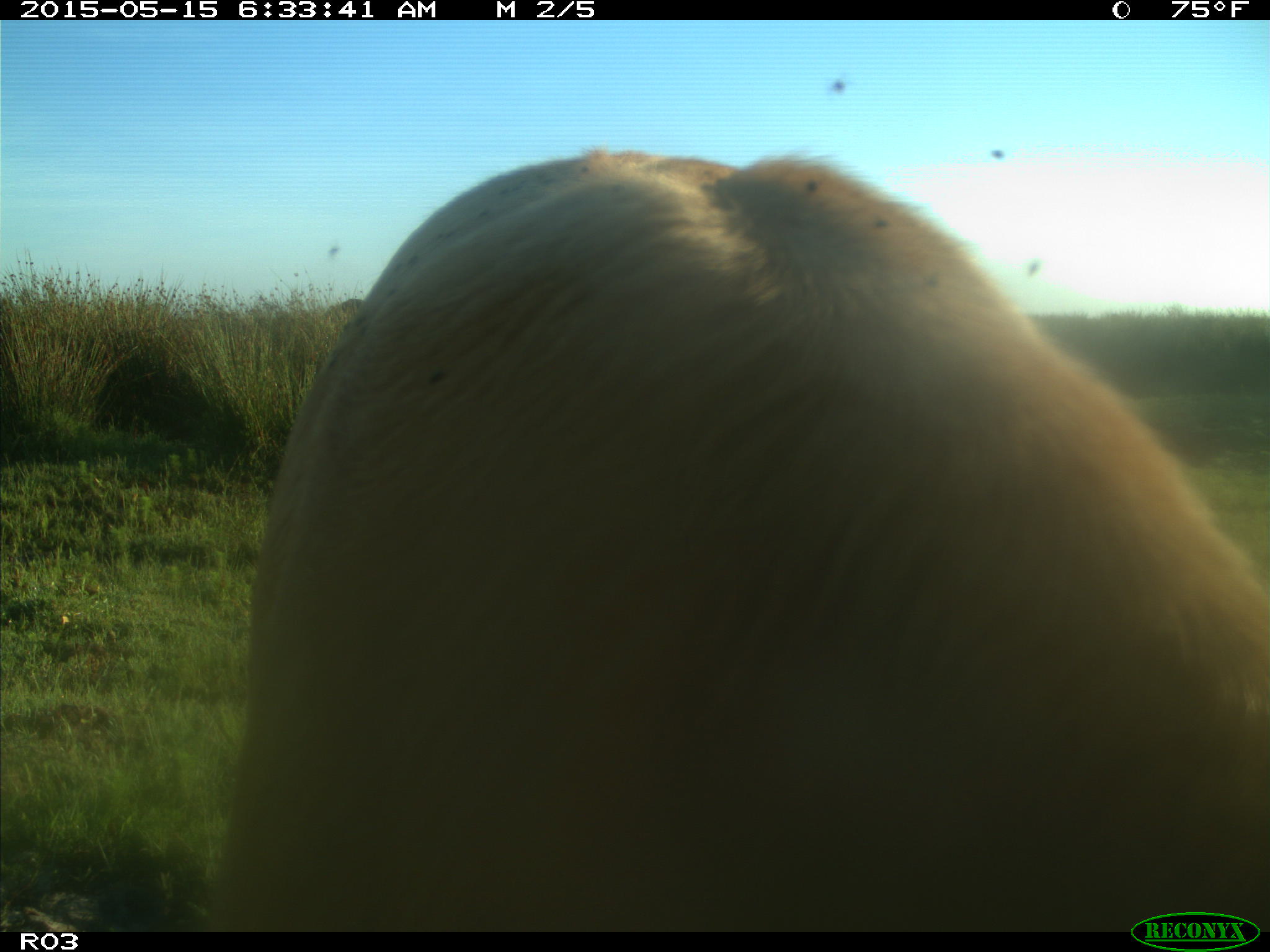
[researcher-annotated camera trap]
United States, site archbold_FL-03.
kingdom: Animalia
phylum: Chordata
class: Mammalia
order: Artiodactyla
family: Bovidae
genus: Bos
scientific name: Bos taurus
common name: domestic cow